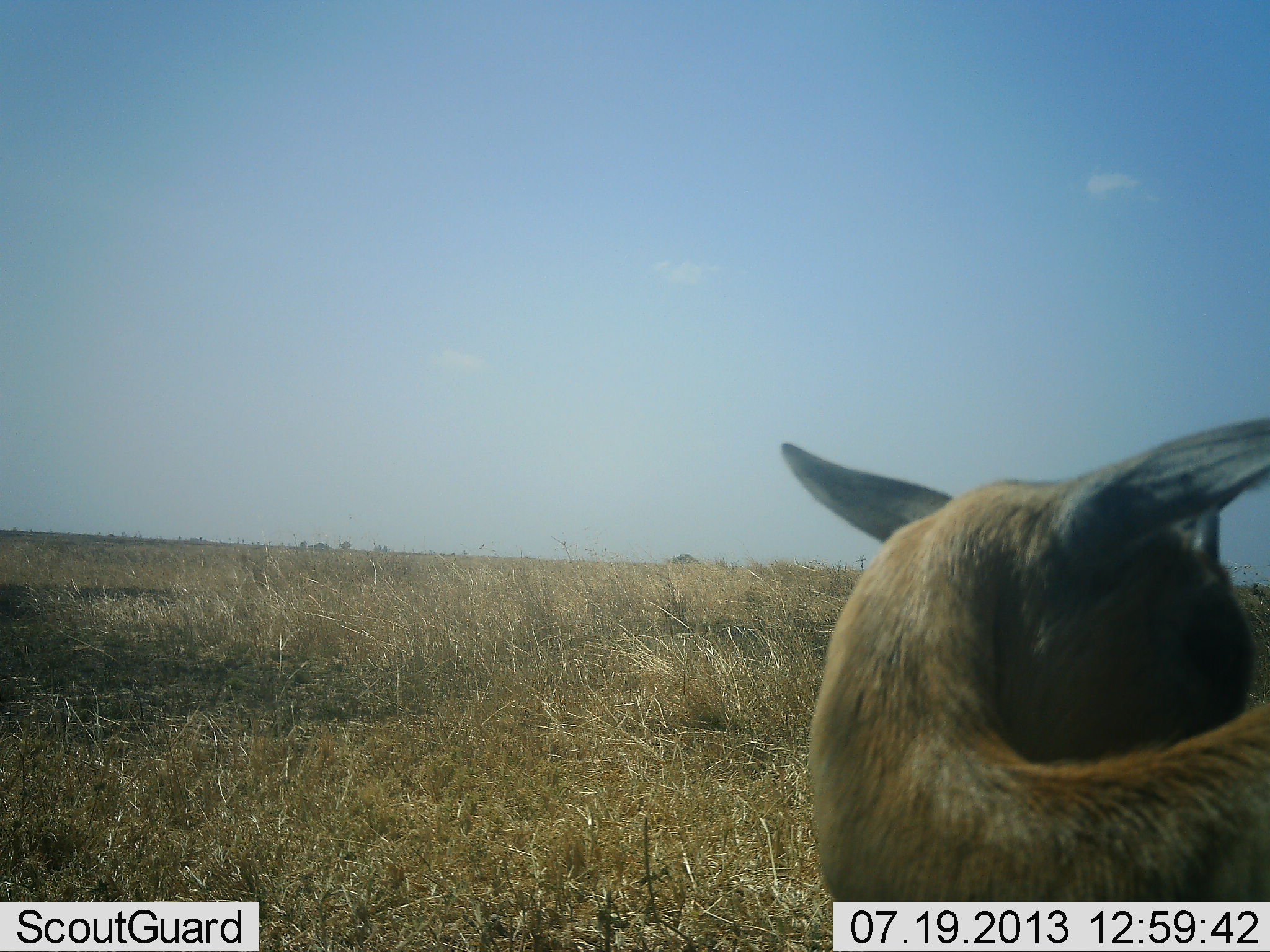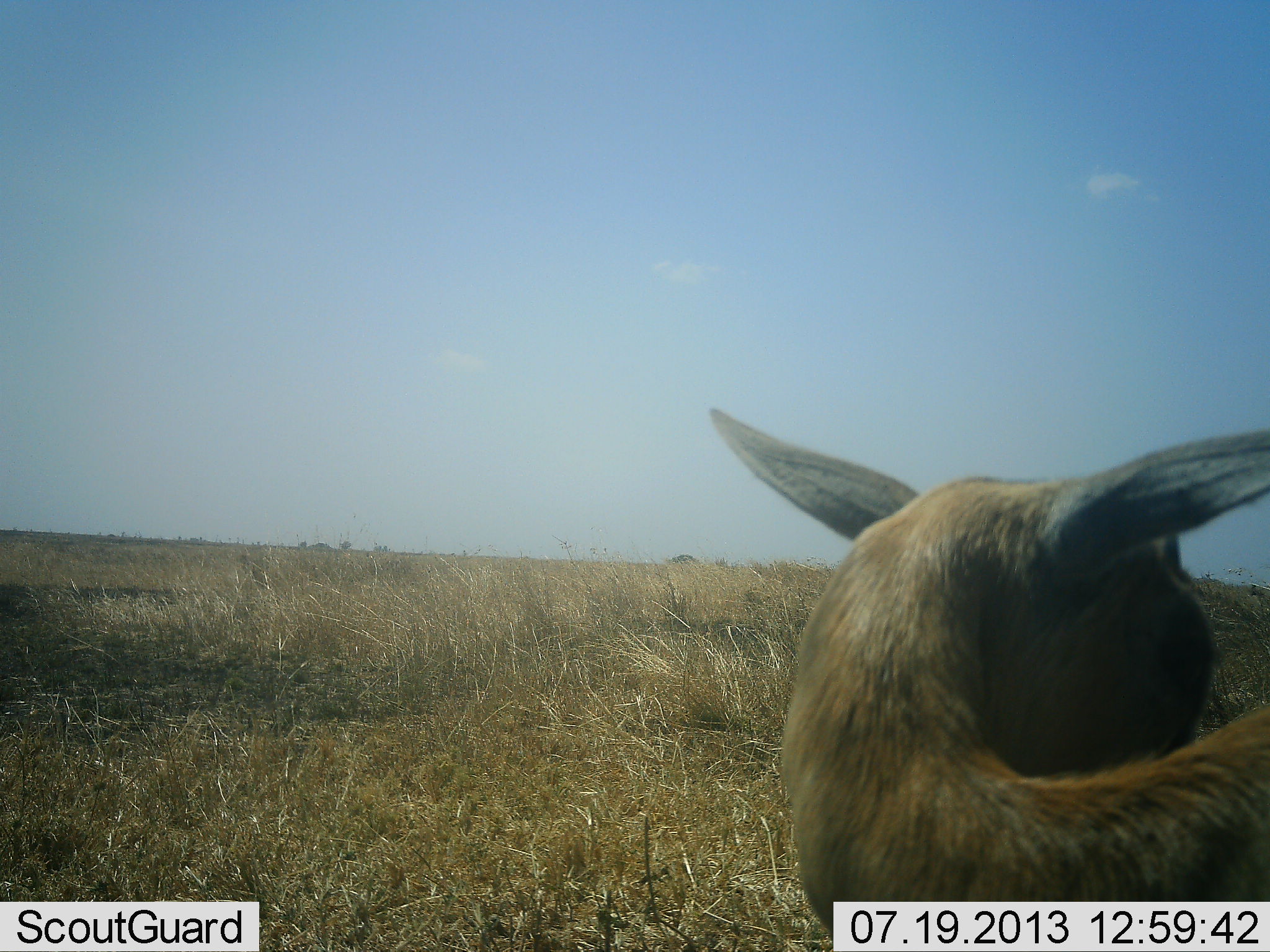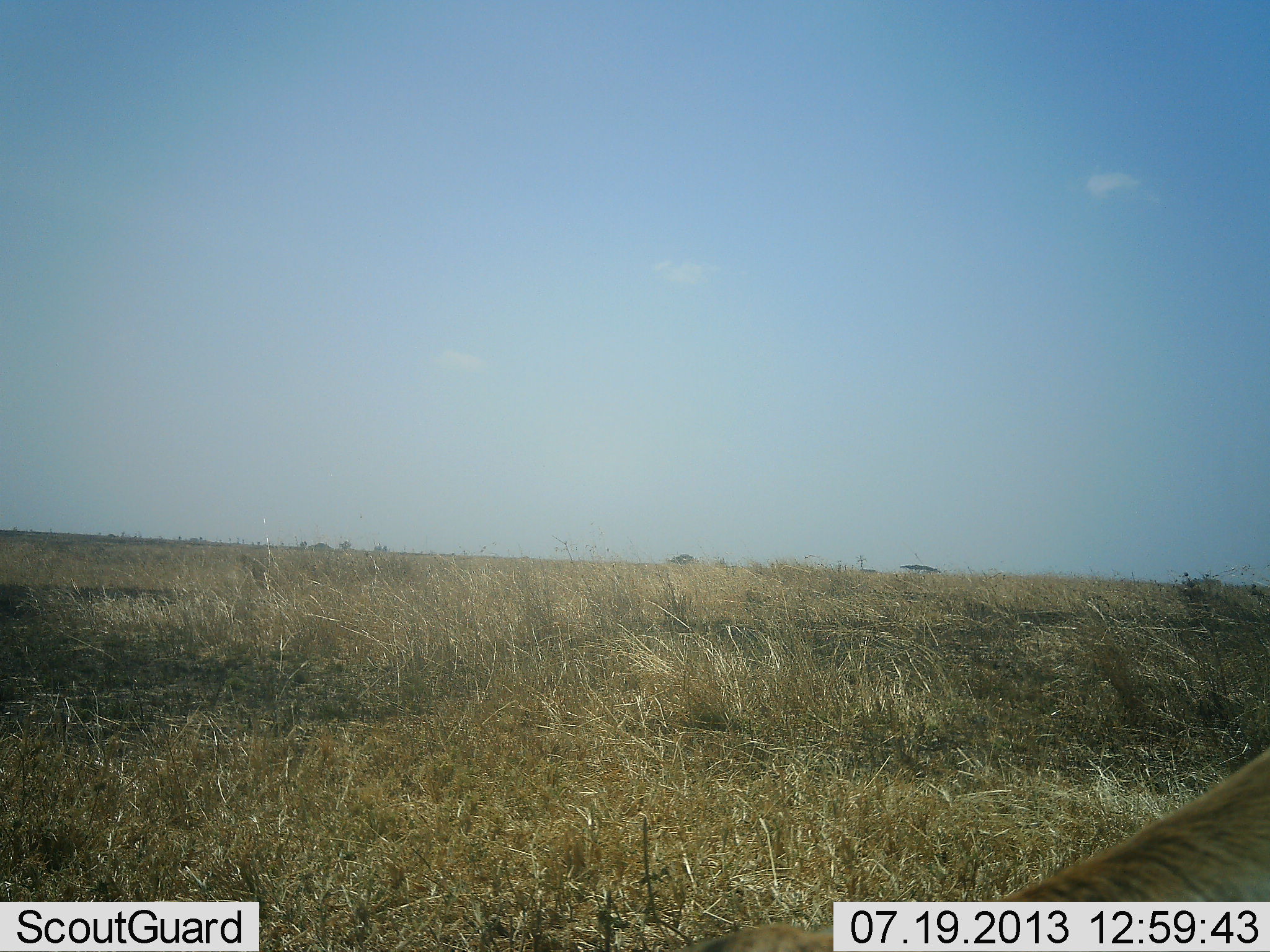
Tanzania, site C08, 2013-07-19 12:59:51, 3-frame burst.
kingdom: Animalia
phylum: Chordata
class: Mammalia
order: Artiodactyla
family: Bovidae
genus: Eudorcas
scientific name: Eudorcas thomsonii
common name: thomson's gazelle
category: gazellethomsons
Gazellethomsons (thomson's gazelle) (Eudorcas thomsonii), count 1. Behavior (volunteer vote fractions): standing 93%, resting 7%, moving 7%, interacting 0%. Young present (vote fraction): 0%. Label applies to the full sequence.